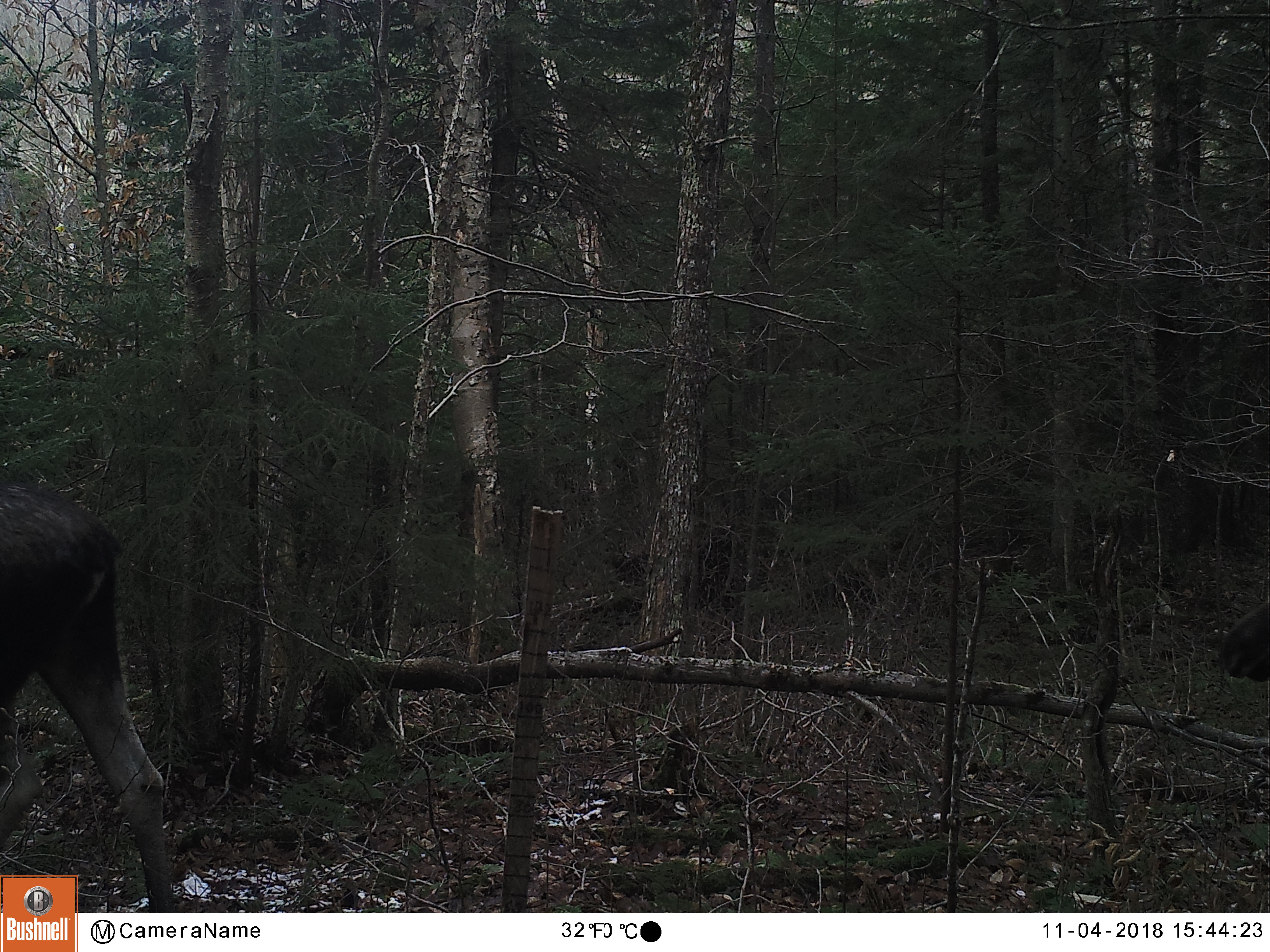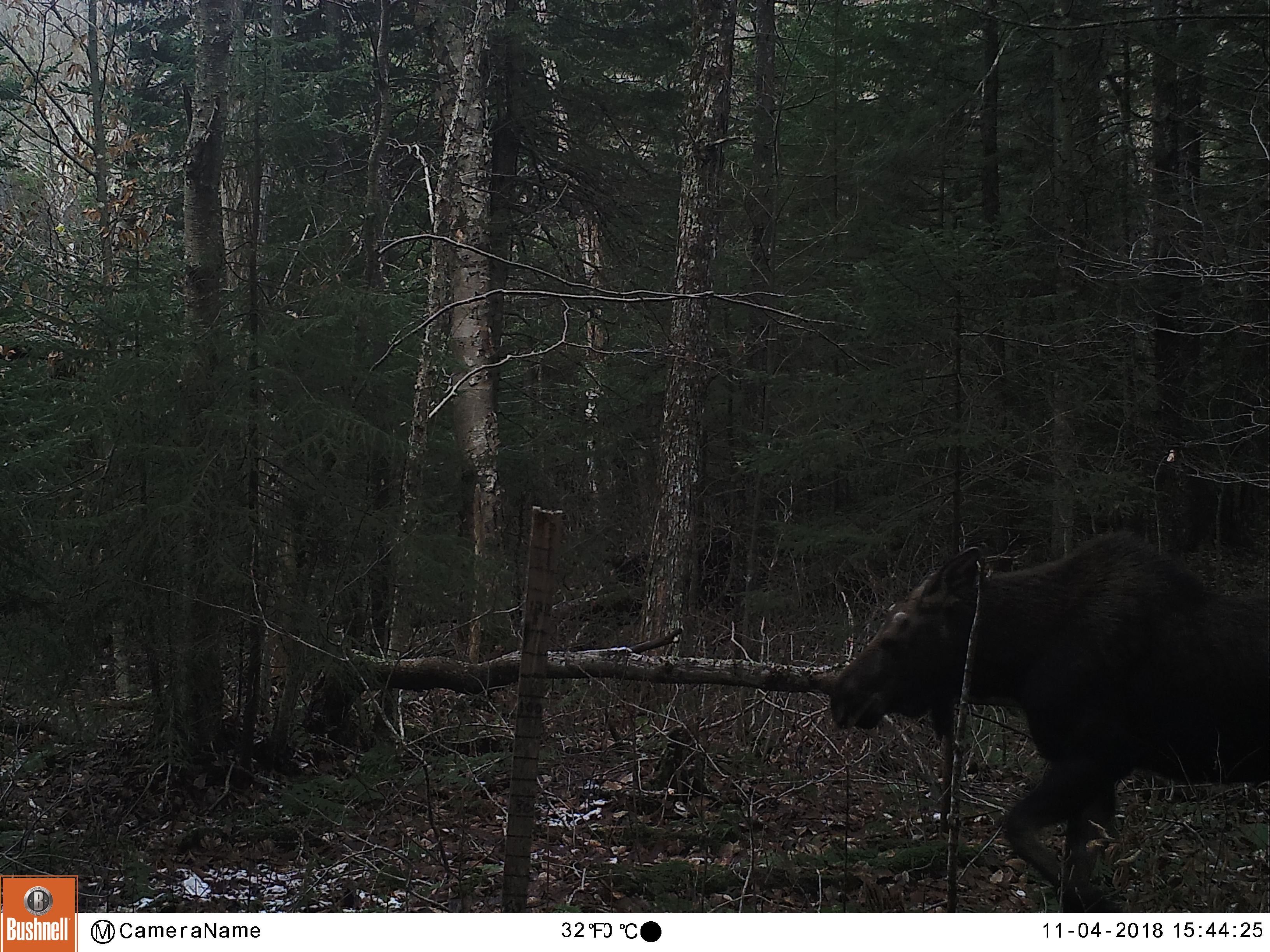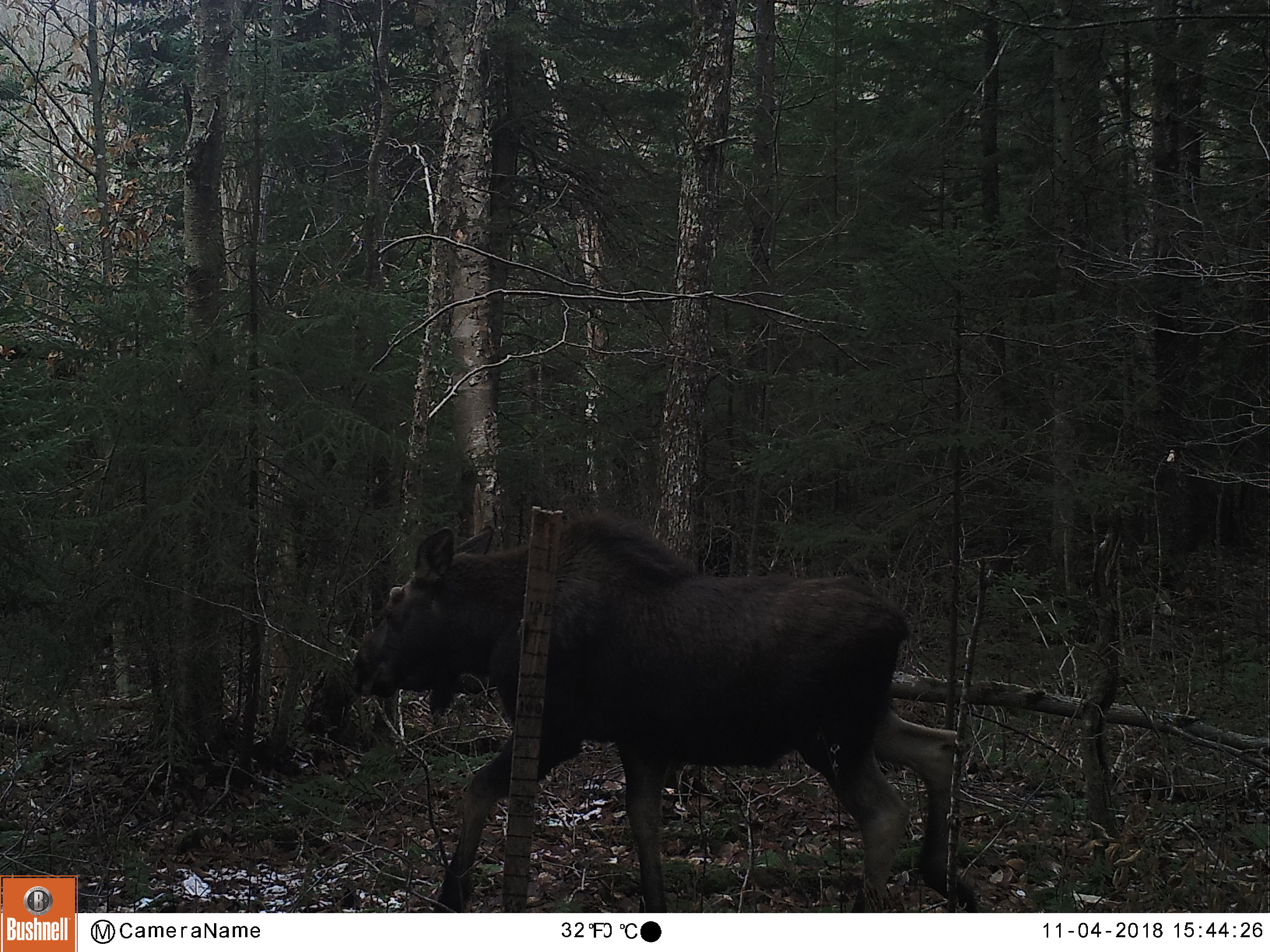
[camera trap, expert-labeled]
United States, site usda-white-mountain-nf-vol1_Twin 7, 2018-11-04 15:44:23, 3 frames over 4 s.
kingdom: Animalia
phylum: Chordata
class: Mammalia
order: Artiodactyla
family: Cervidae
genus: Alces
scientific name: Alces alces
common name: moose